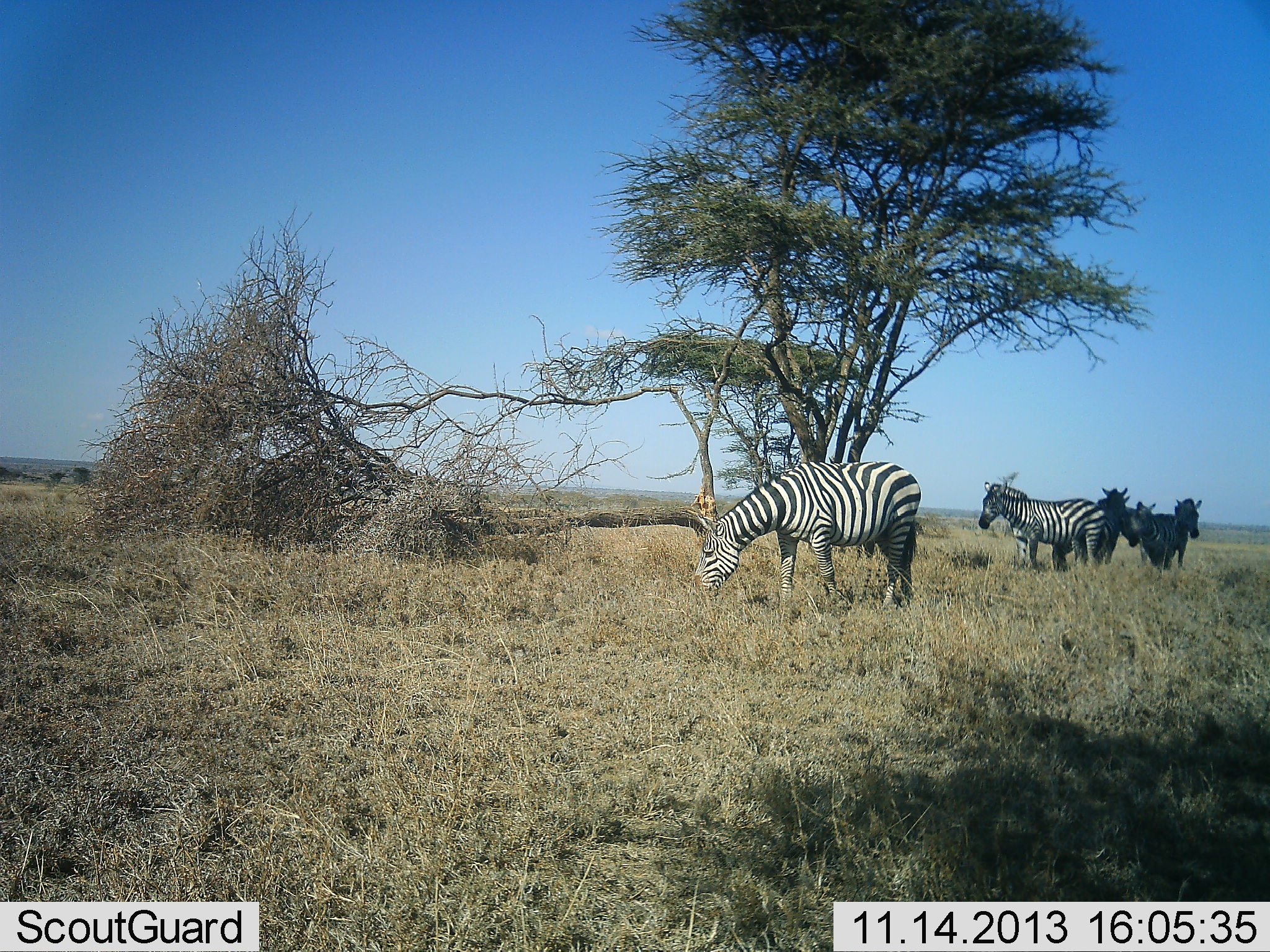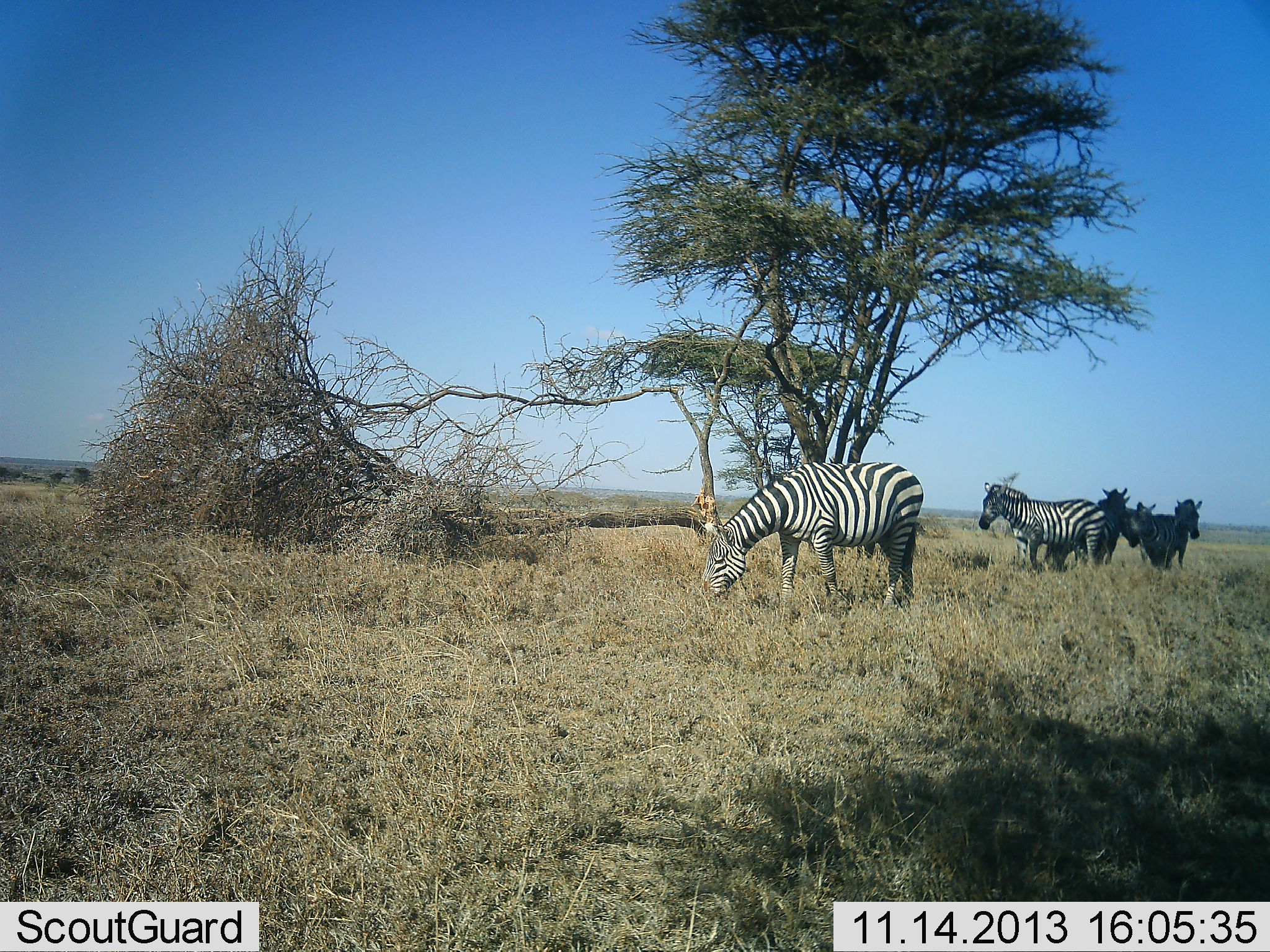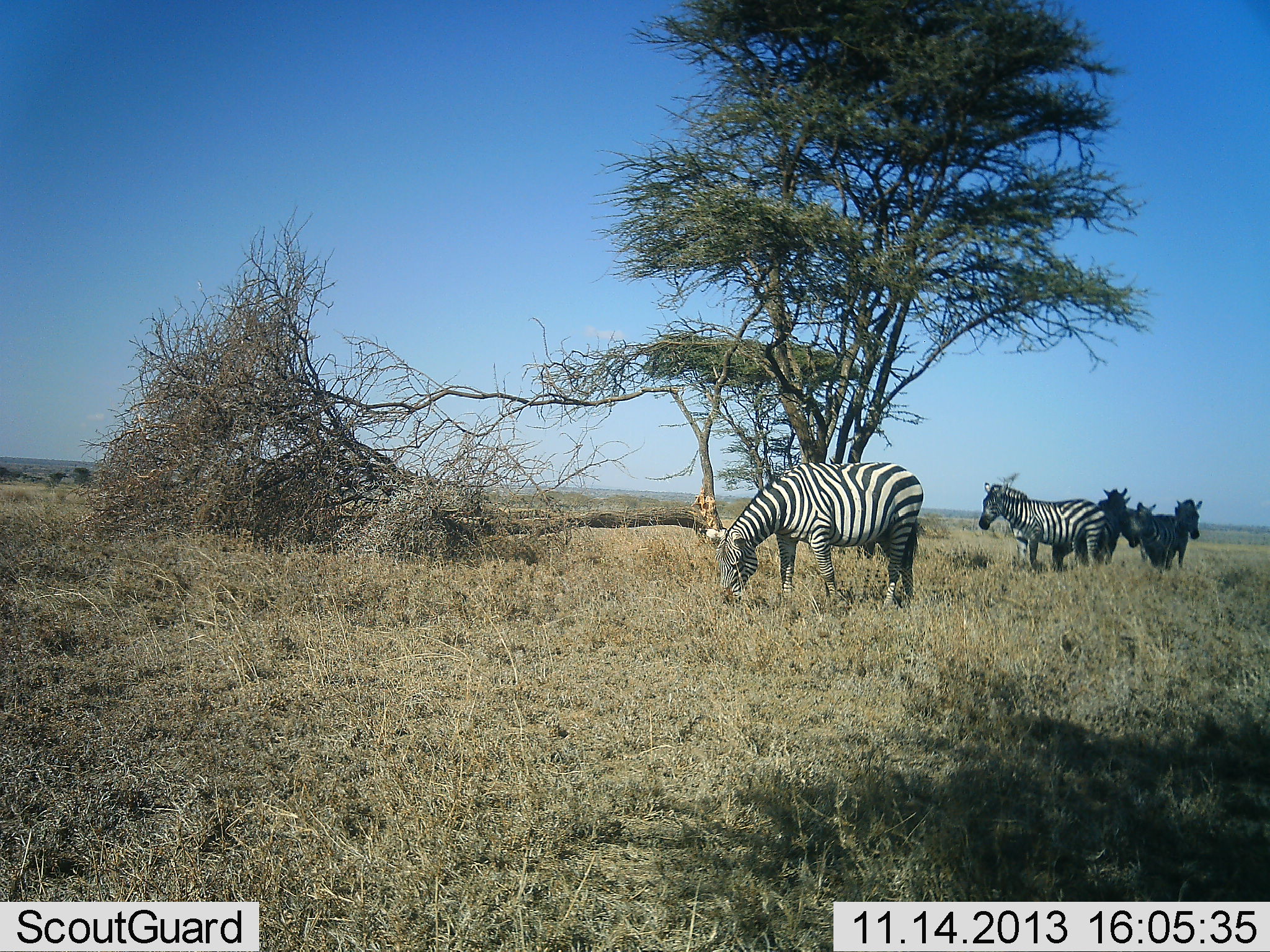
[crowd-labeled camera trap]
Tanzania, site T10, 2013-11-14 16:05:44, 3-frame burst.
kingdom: Animalia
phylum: Chordata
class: Mammalia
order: Perissodactyla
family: Equidae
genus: Equus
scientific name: Equus quagga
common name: plains zebra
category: zebra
Zebra (plains zebra) (Equus quagga), count 5. Behavior (volunteer vote fractions): standing 58%, resting 16%, moving 11%, interacting 5%. Young present (vote fraction): 0%. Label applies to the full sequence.